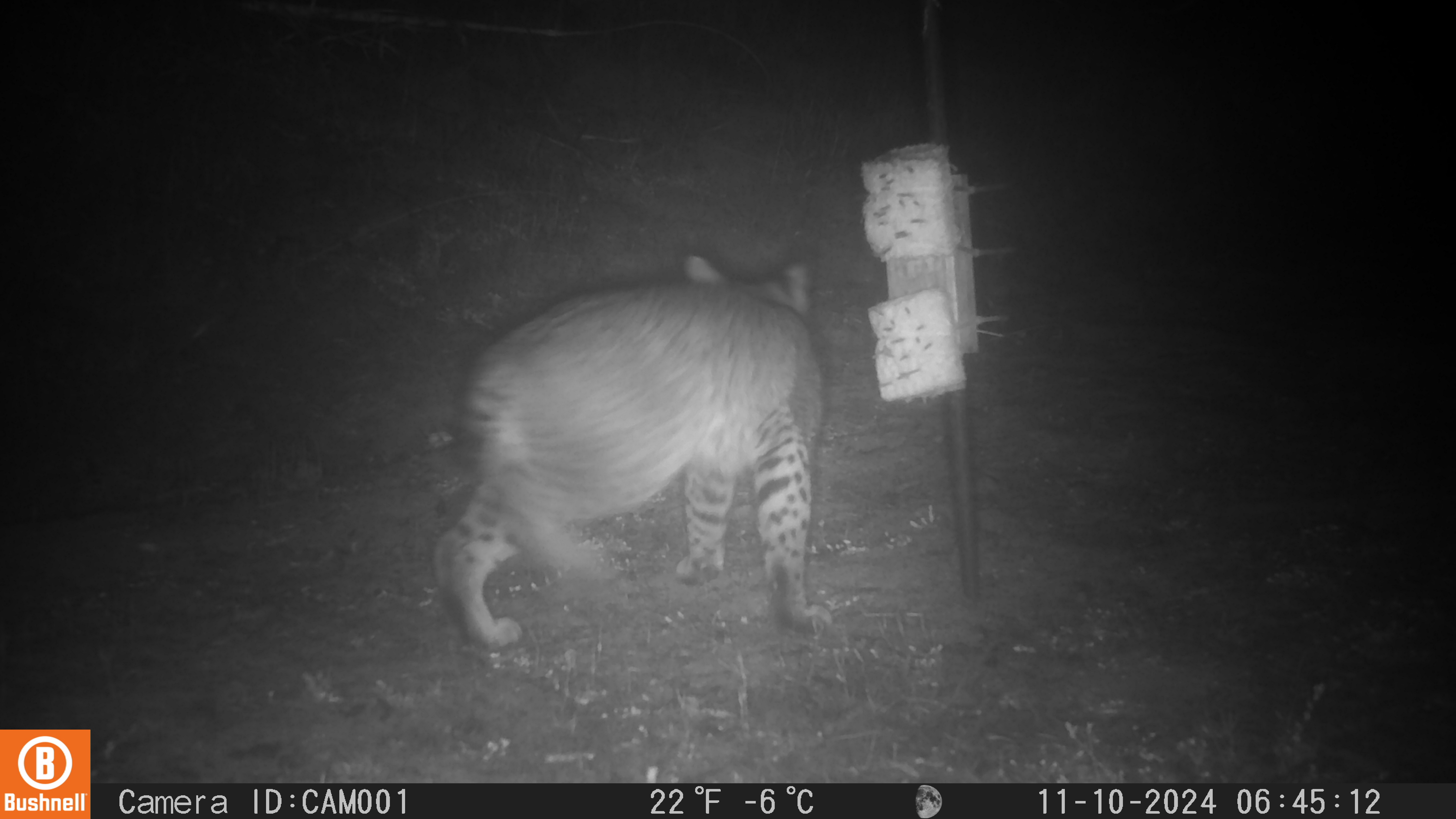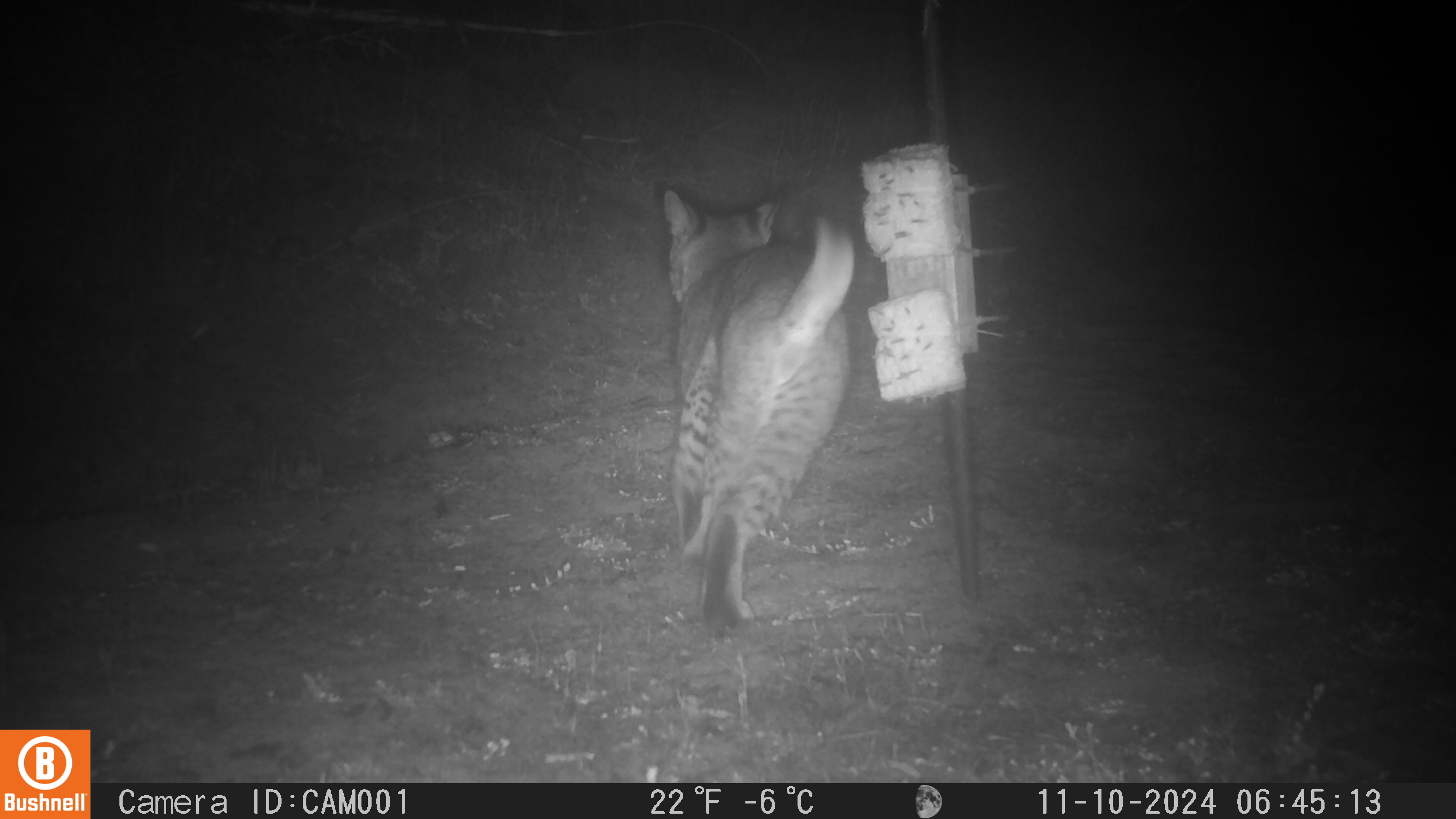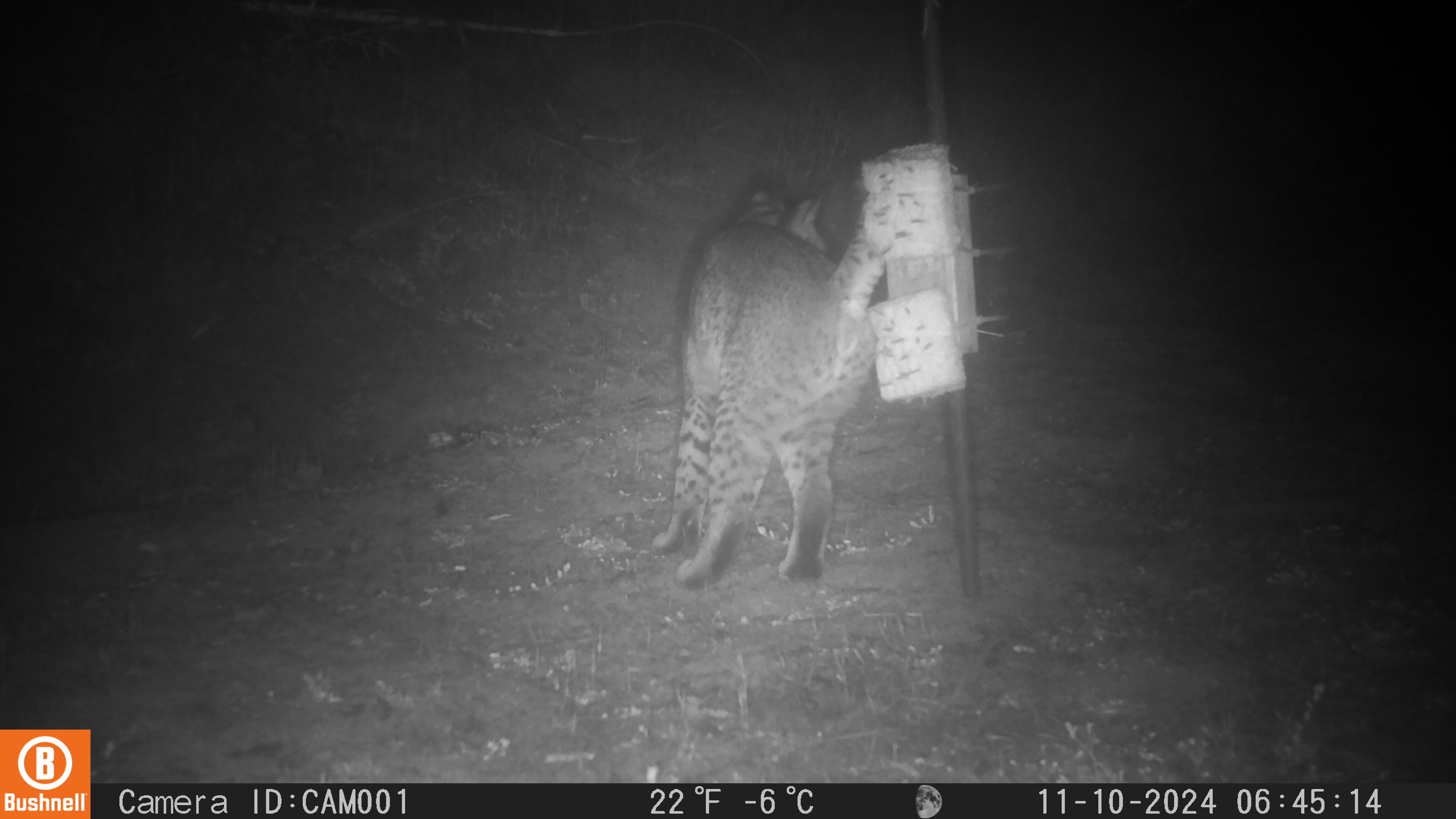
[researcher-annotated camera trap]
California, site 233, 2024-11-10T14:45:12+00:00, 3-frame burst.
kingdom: Animalia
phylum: Chordata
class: Mammalia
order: Carnivora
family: Felidae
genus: Lynx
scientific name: Lynx rufus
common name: bobcat